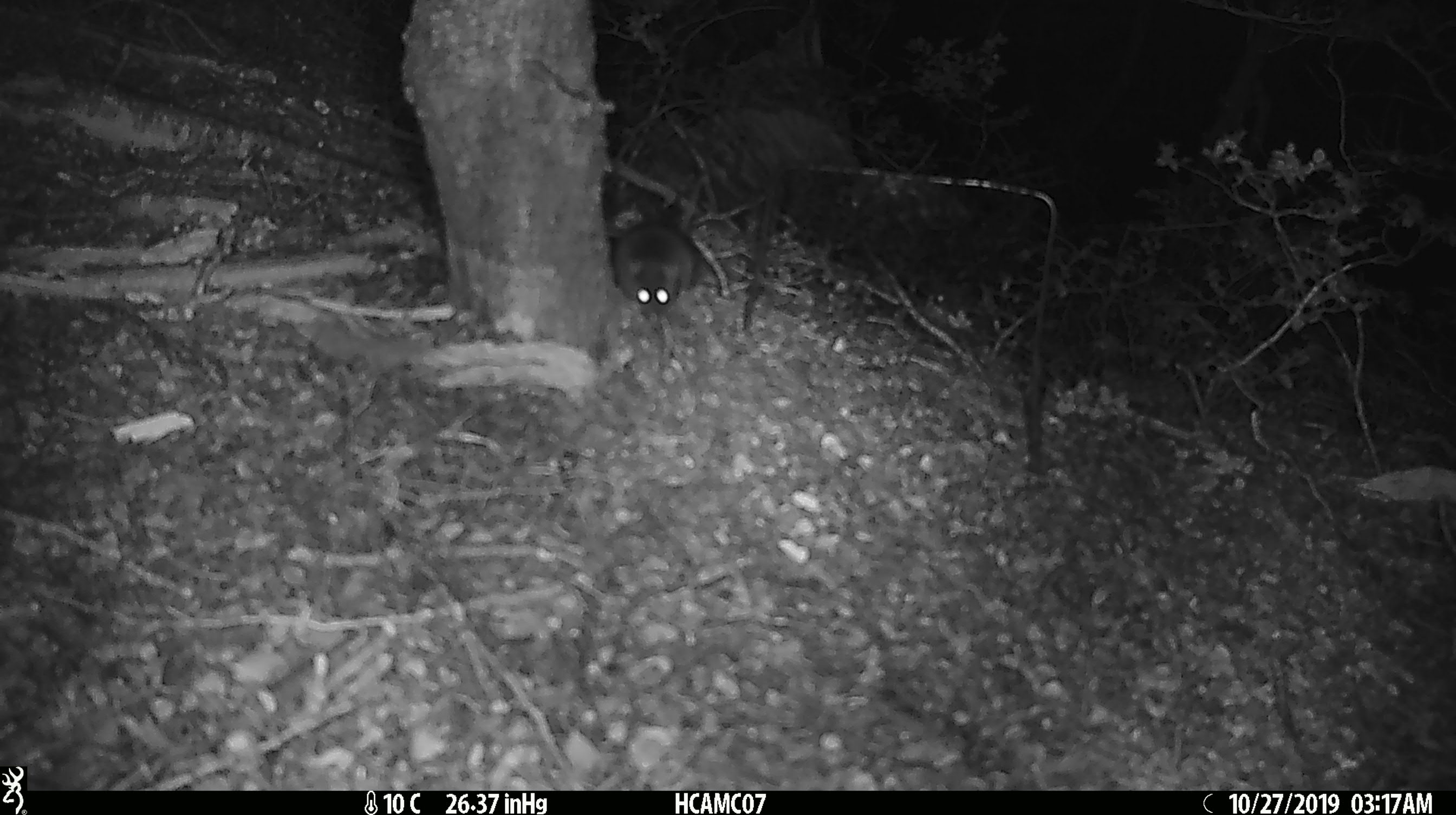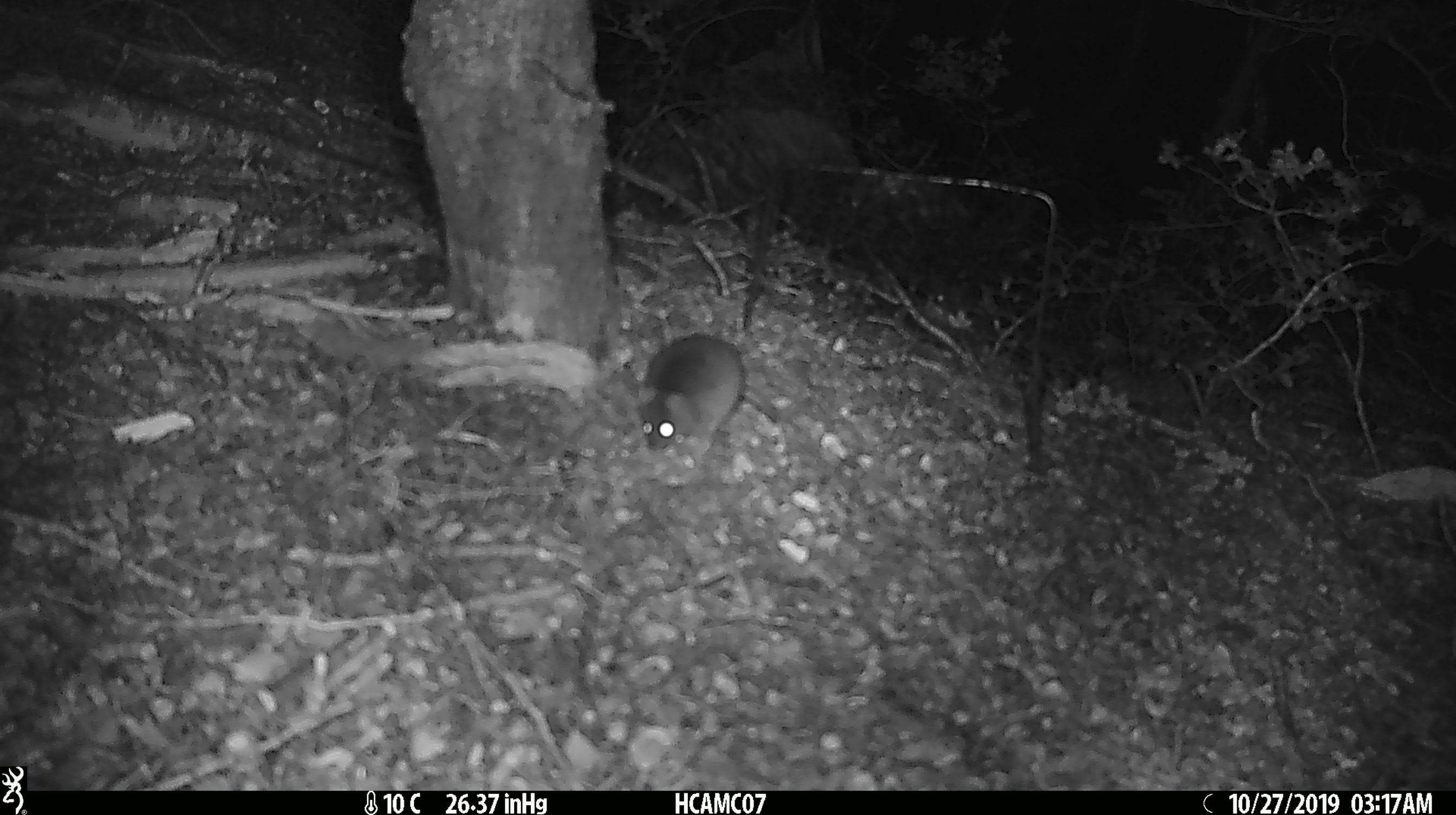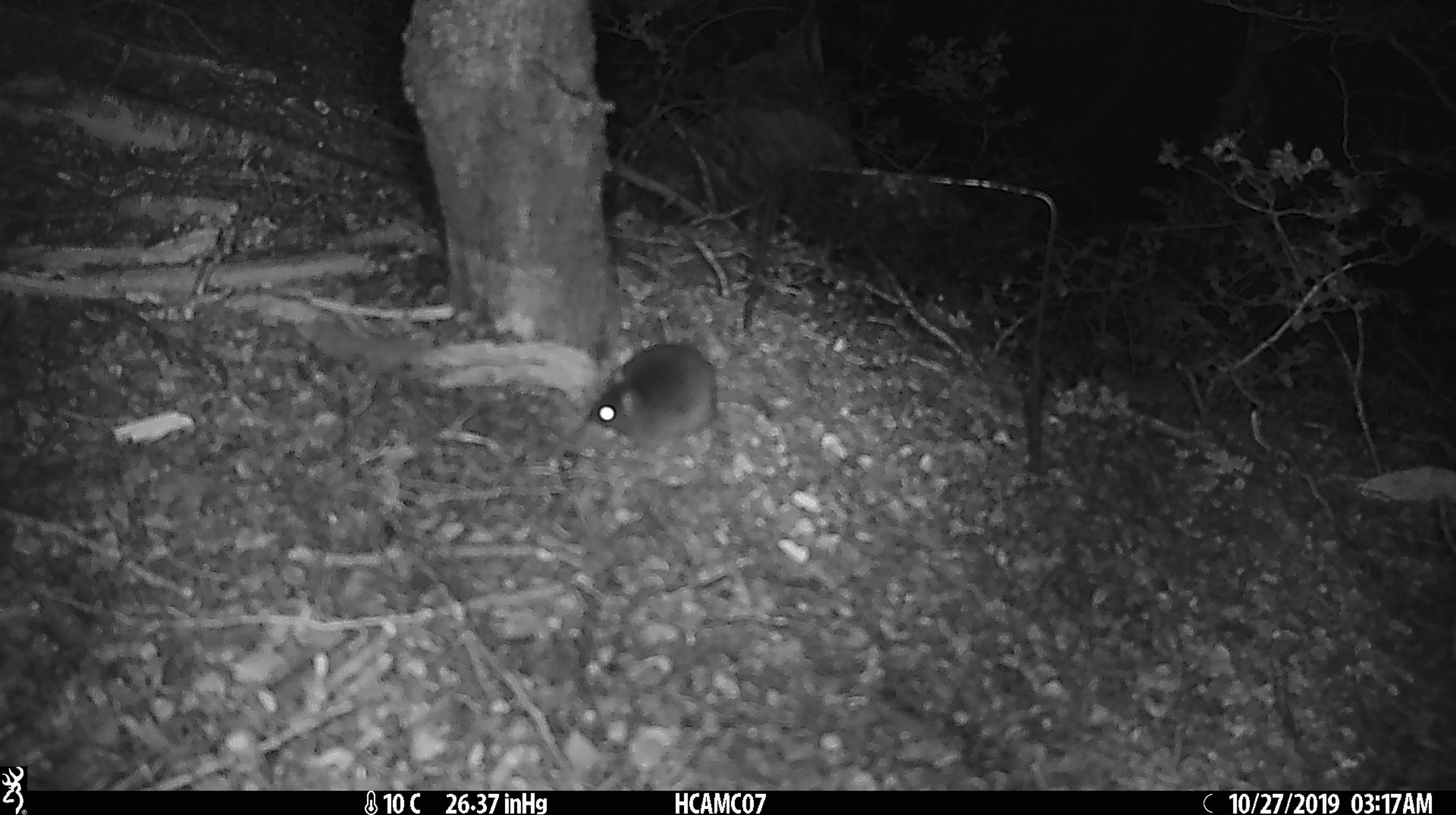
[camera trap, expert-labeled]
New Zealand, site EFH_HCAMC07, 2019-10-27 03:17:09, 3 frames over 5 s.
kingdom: Animalia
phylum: Chordata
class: Mammalia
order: Rodentia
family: Muridae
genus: Mus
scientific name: Mus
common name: mouse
Mouse (Mus).